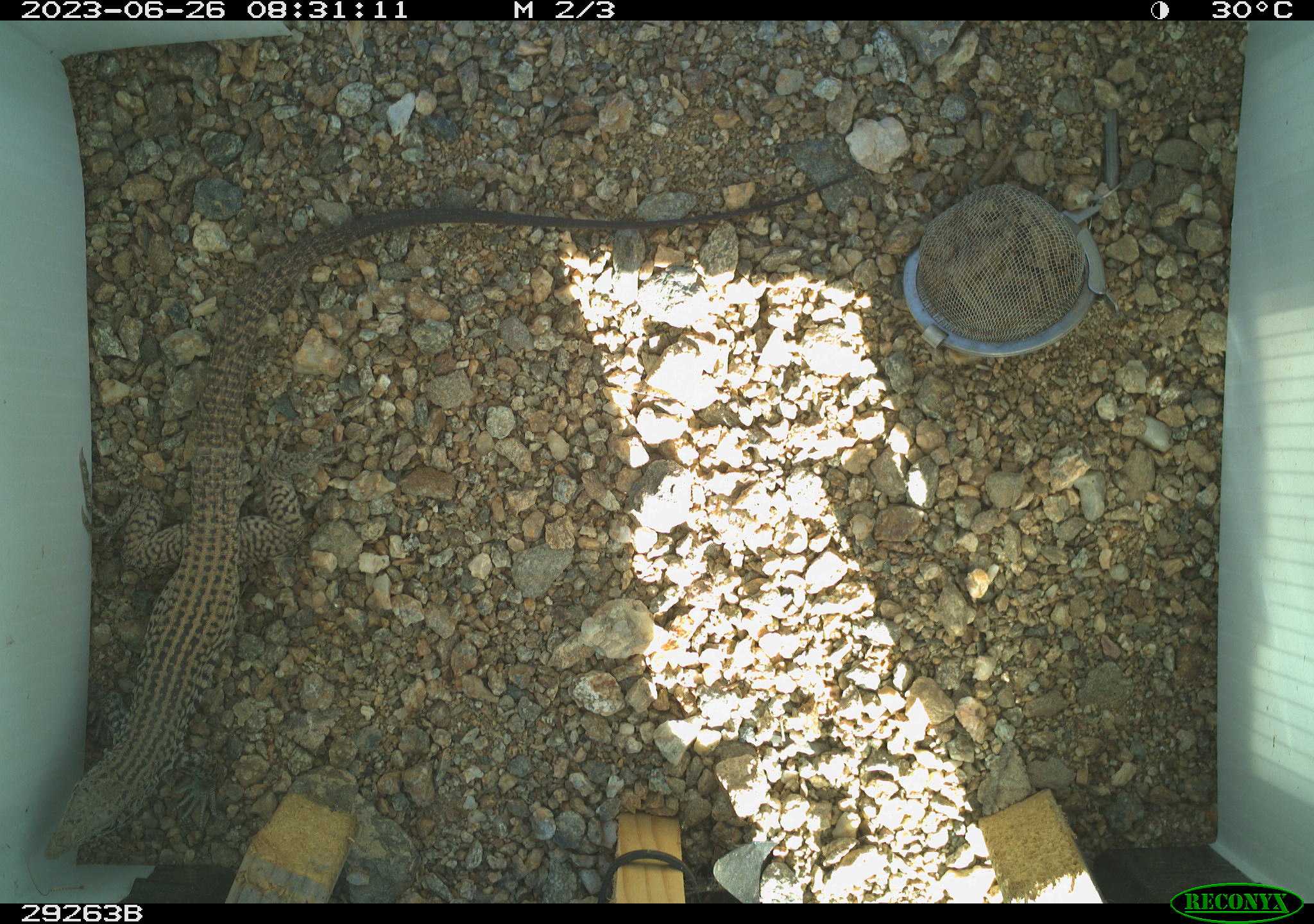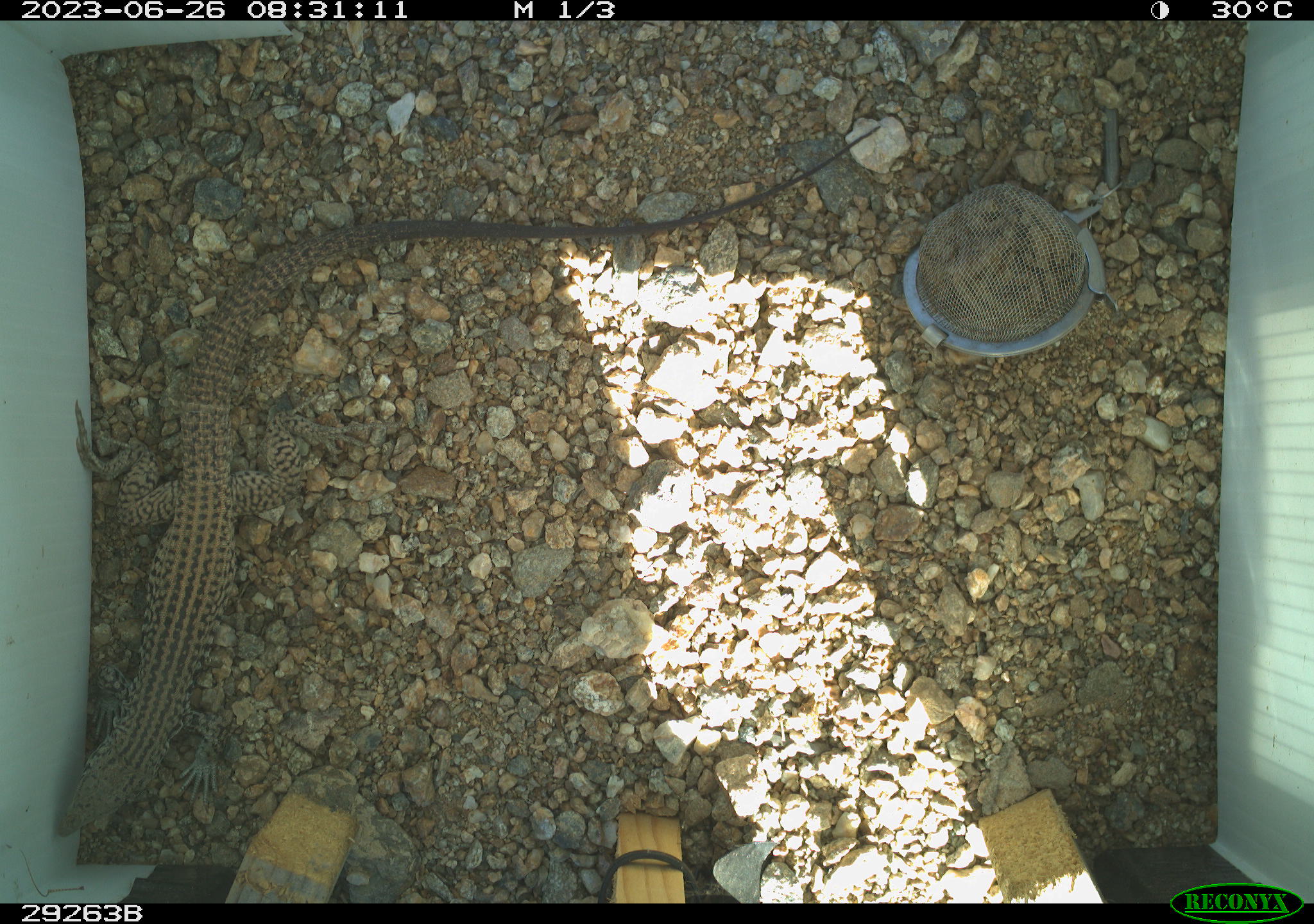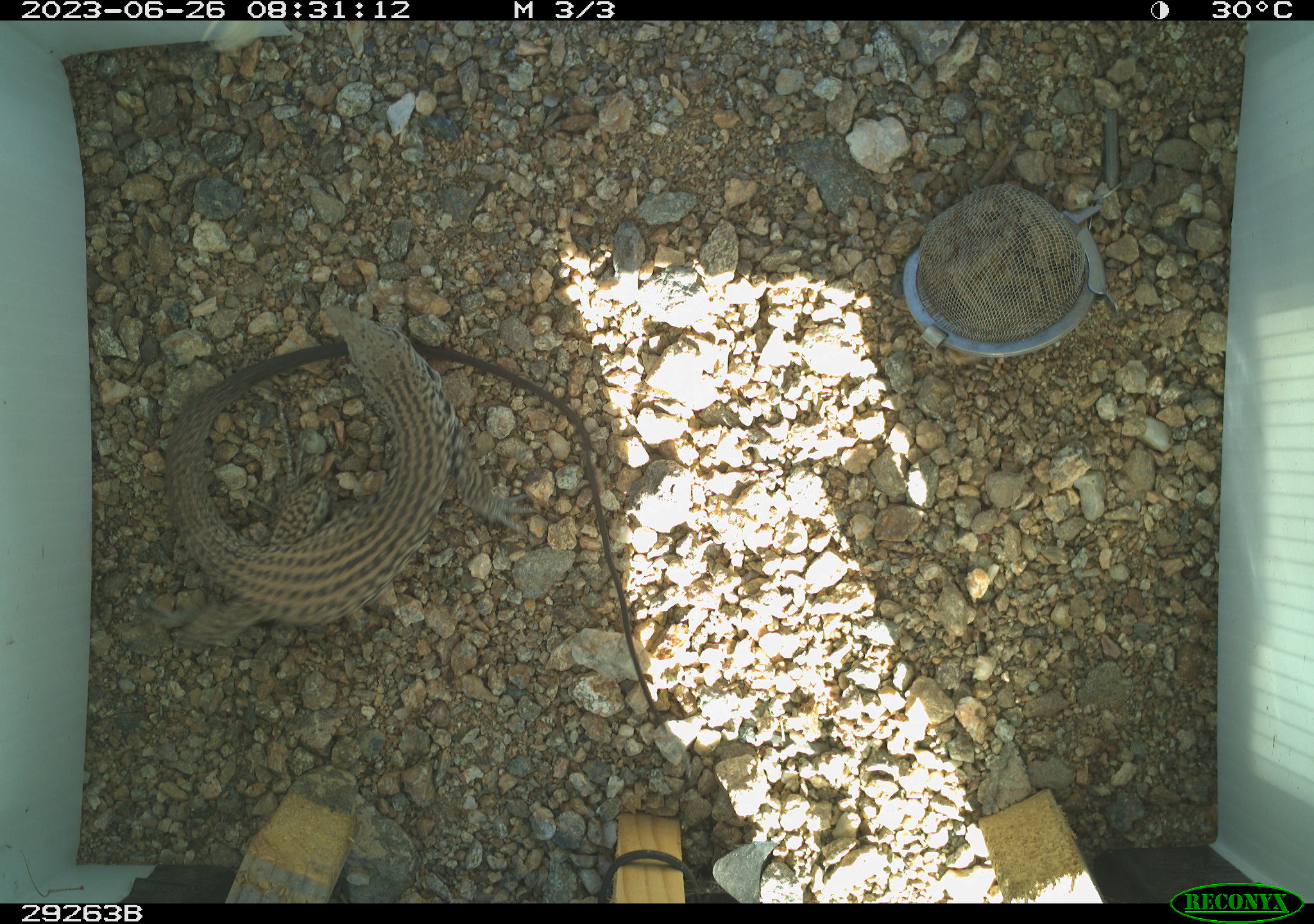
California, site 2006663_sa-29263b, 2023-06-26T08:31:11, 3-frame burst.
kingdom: Animalia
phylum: Chordata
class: Reptilia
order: Squamata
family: Teiidae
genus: Aspidoscelis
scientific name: Aspidoscelis tigris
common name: western whiptail